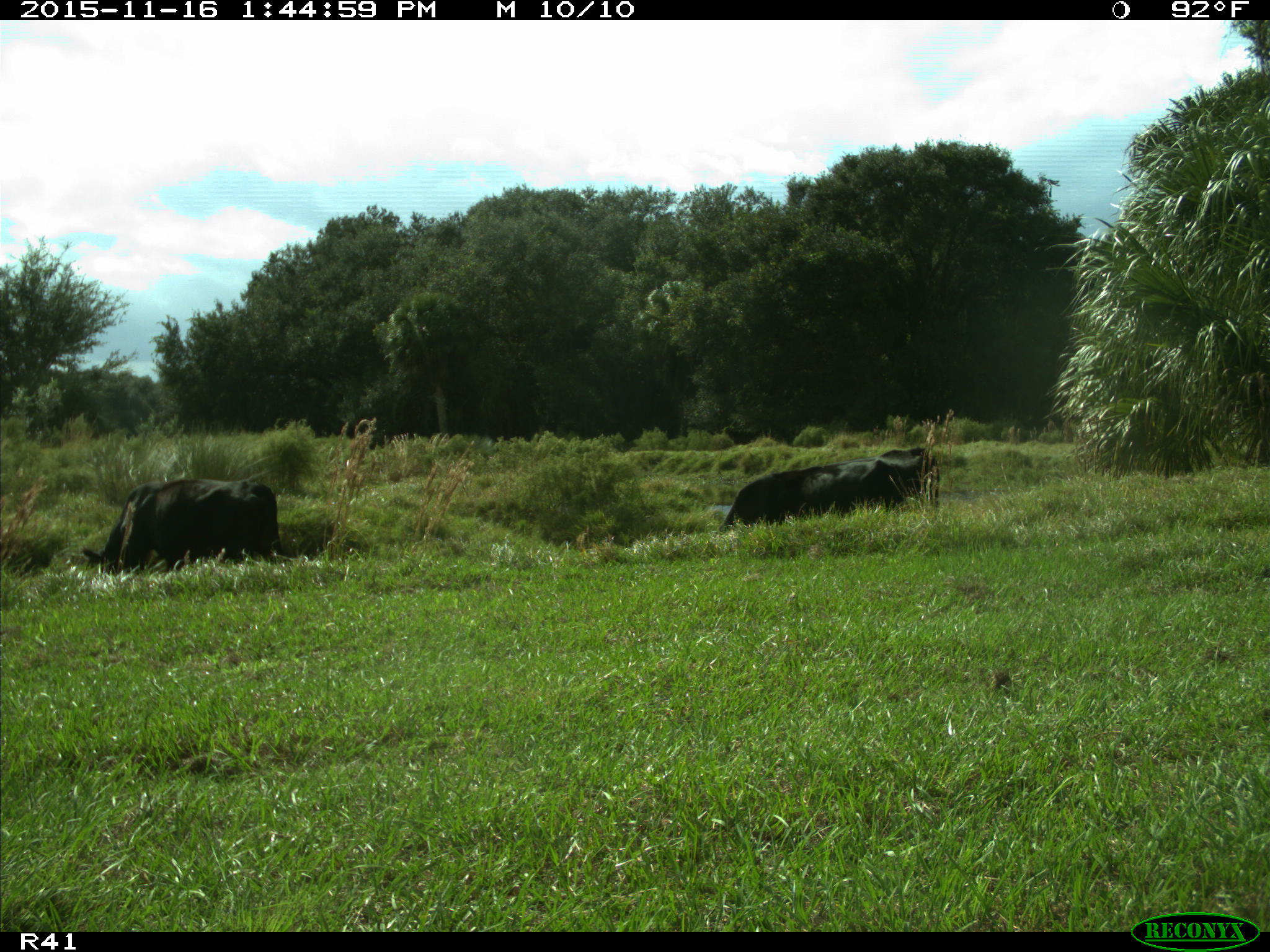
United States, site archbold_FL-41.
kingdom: Animalia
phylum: Chordata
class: Mammalia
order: Artiodactyla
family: Bovidae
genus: Bos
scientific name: Bos taurus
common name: domestic cow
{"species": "Bos taurus (domestic cow)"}